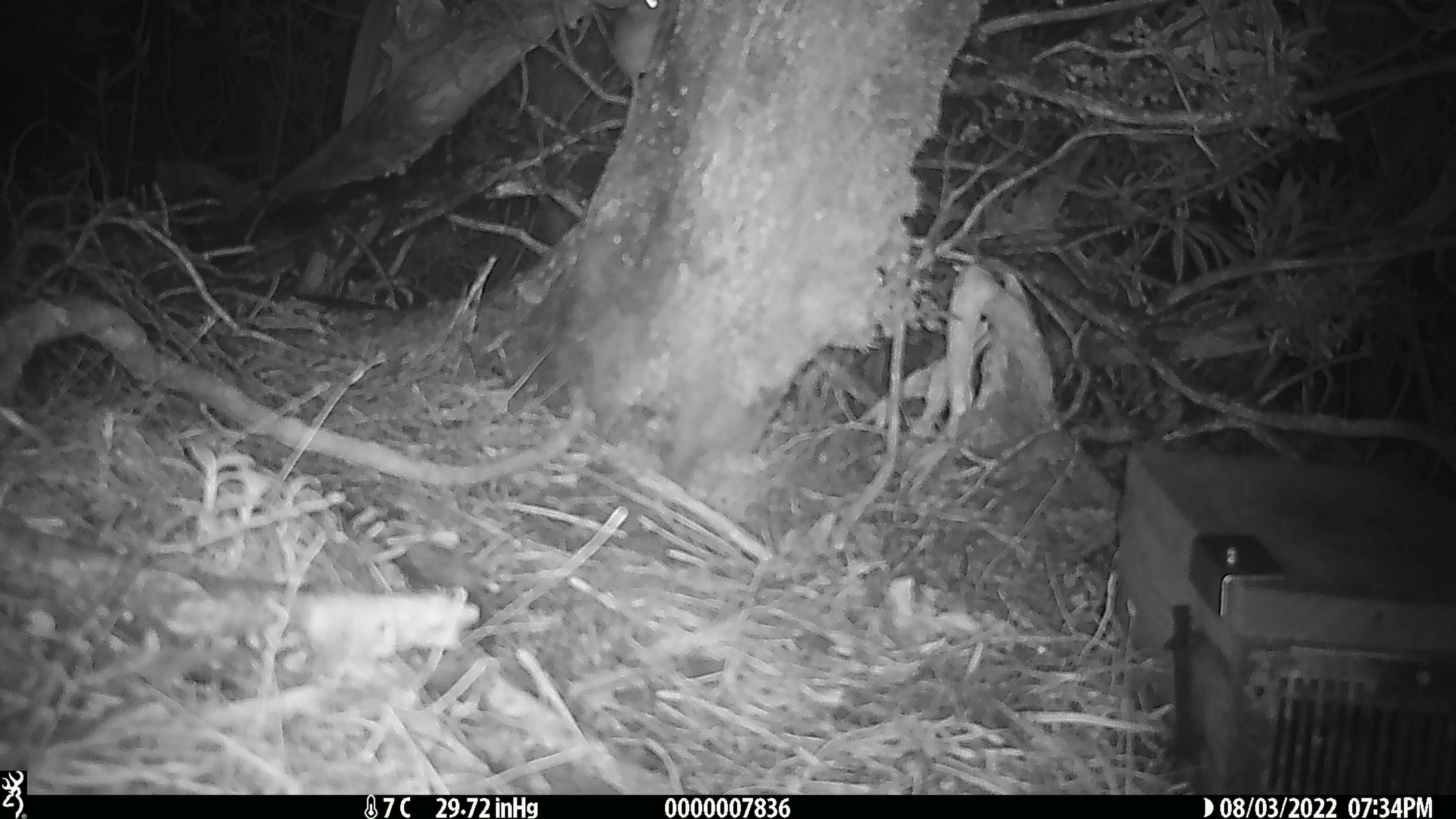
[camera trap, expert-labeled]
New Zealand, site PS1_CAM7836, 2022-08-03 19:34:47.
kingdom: Animalia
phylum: Chordata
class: Mammalia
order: Rodentia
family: Muridae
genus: Mus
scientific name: Mus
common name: mouse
Mouse (Mus).